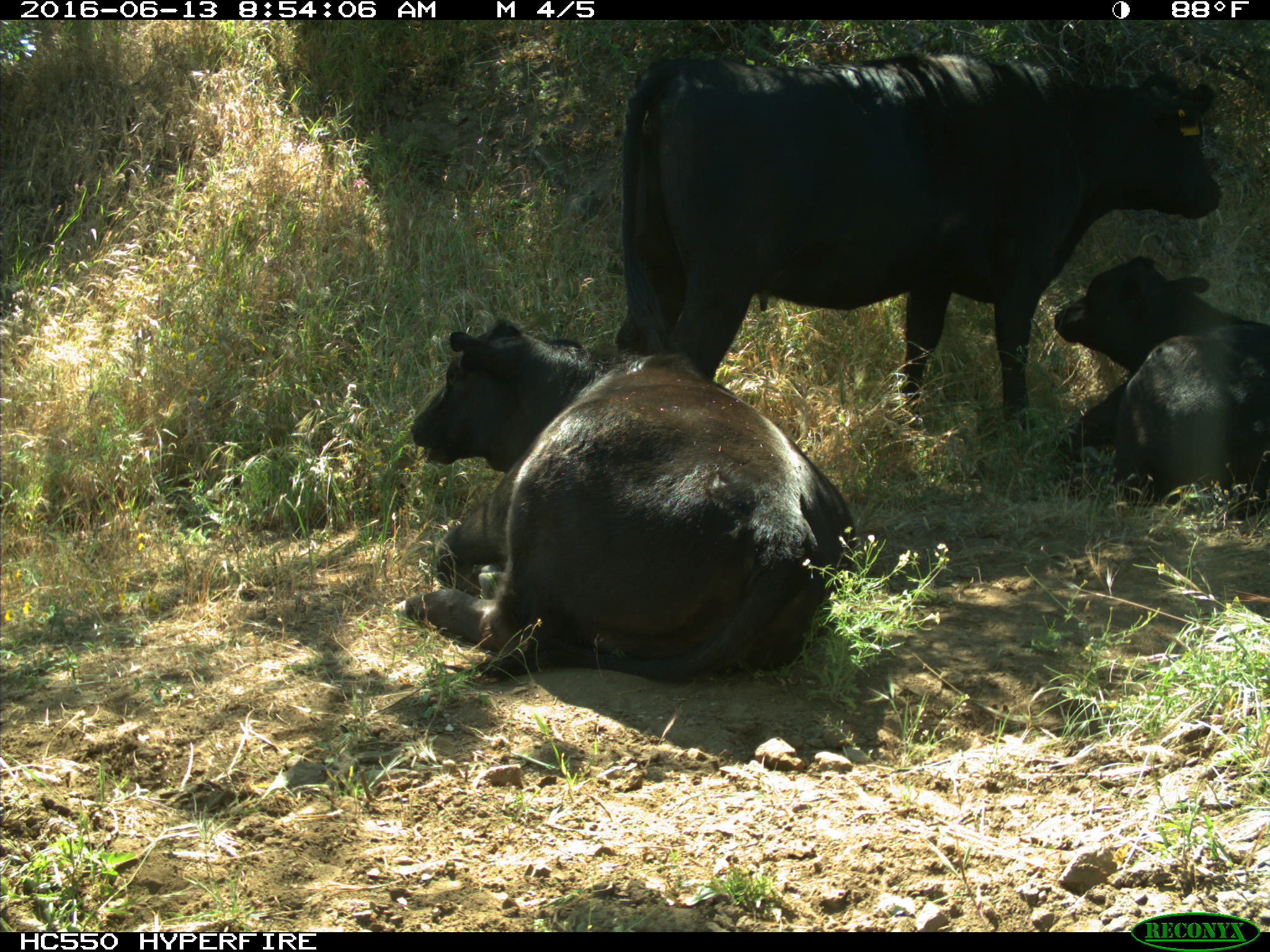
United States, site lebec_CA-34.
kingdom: Animalia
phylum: Chordata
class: Mammalia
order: Artiodactyla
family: Bovidae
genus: Bos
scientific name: Bos taurus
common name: domestic cow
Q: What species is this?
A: Bos taurus (domestic cow).